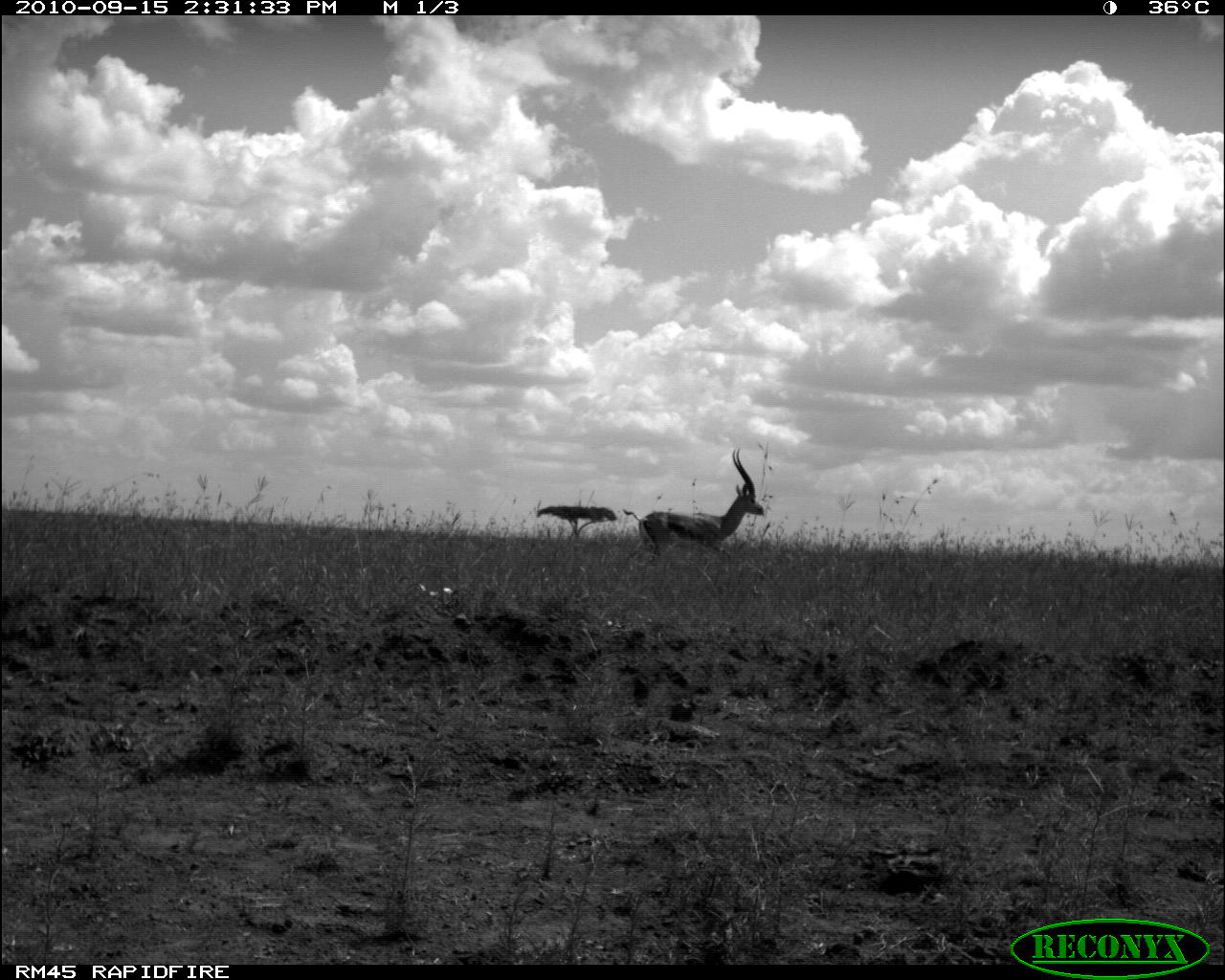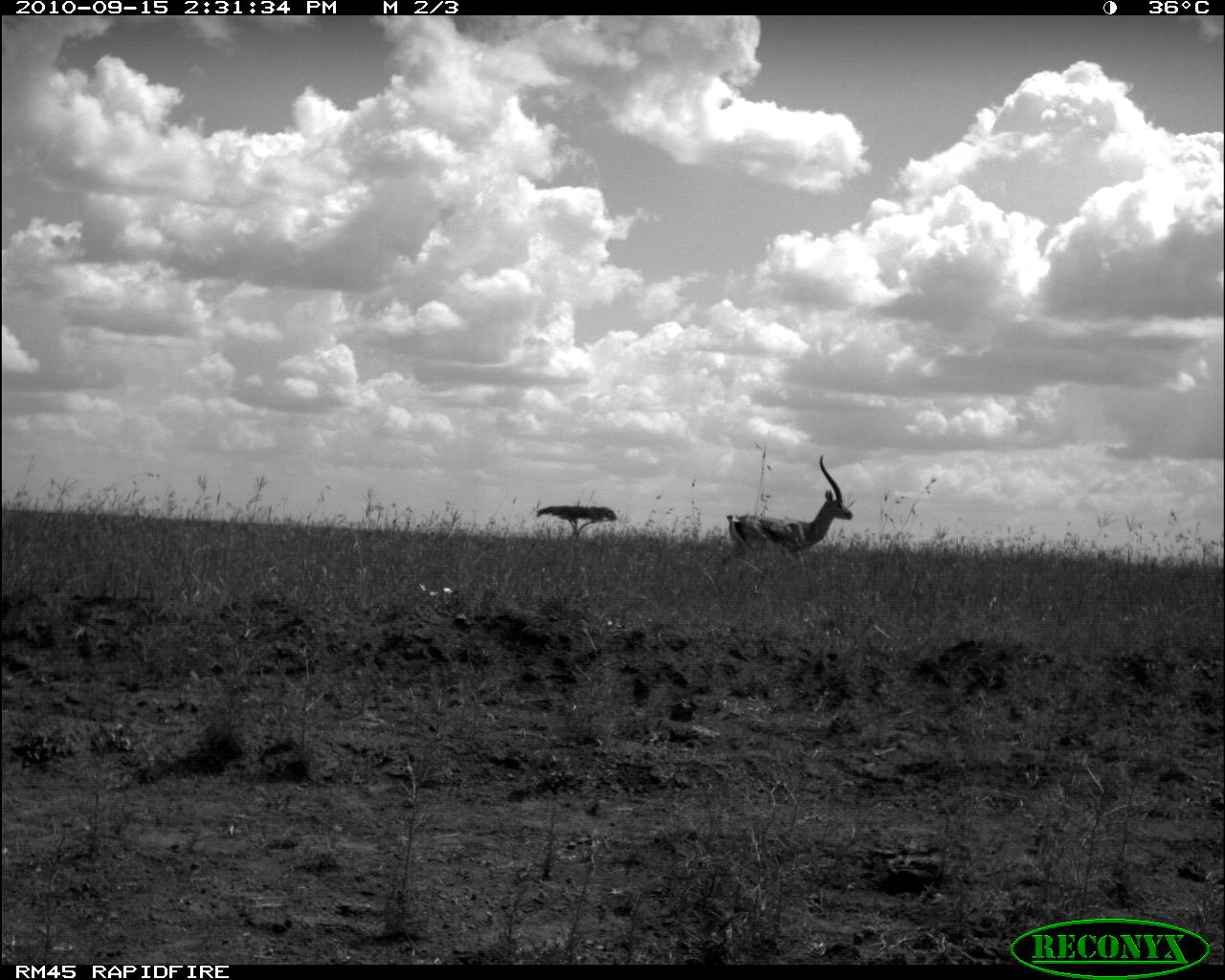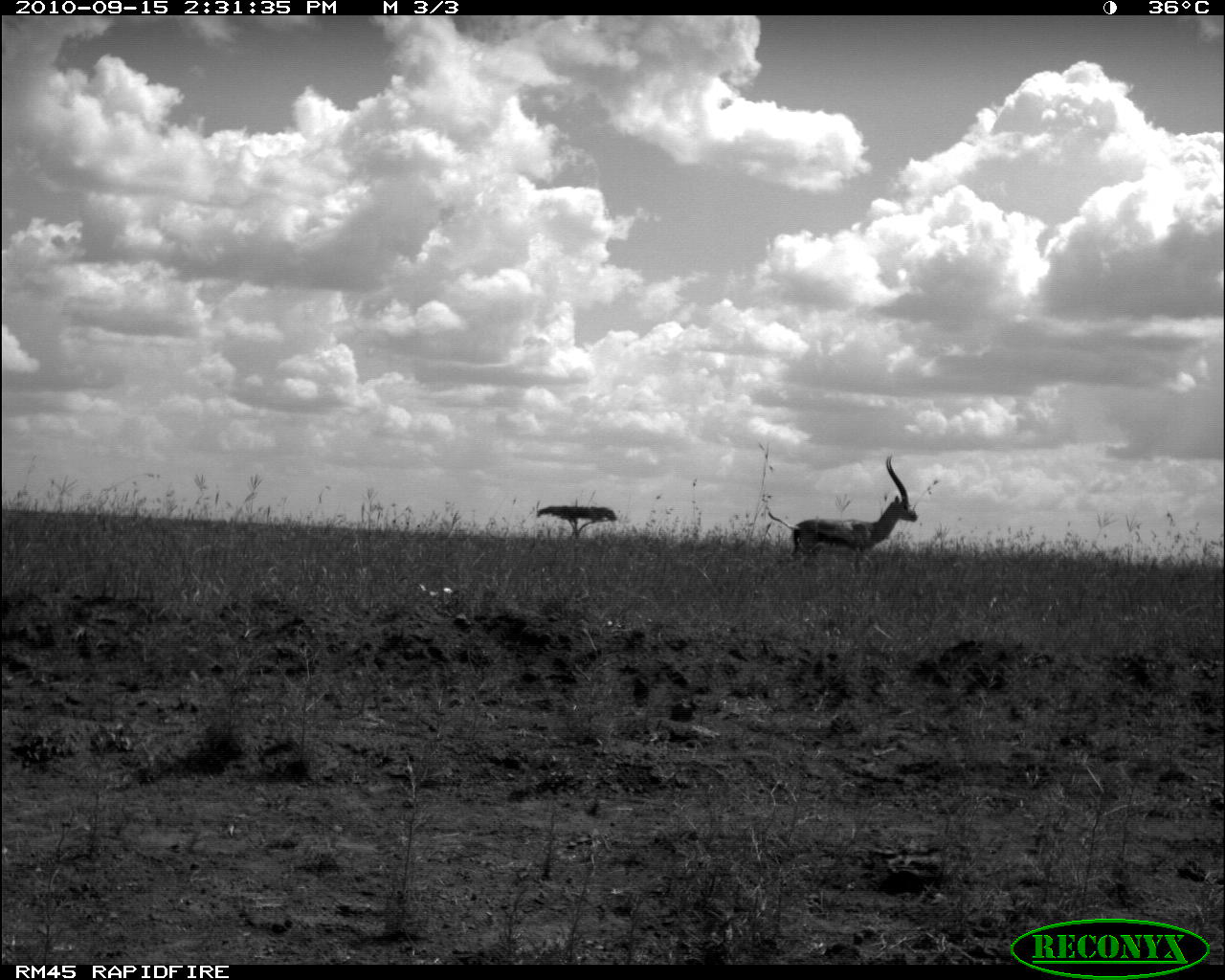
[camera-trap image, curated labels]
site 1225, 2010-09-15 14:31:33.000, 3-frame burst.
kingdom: Animalia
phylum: Chordata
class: Mammalia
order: Artiodactyla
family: Bovidae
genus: Nanger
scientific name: Nanger granti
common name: grant's gazelle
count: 1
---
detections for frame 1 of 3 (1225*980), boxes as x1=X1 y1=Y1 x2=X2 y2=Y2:
nanger granti: x1=621 y1=444 x2=764 y2=570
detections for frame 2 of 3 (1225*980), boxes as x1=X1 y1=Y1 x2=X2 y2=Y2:
nanger granti: x1=717 y1=454 x2=853 y2=564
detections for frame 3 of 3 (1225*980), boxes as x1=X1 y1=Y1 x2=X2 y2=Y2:
nanger granti: x1=768 y1=455 x2=919 y2=571